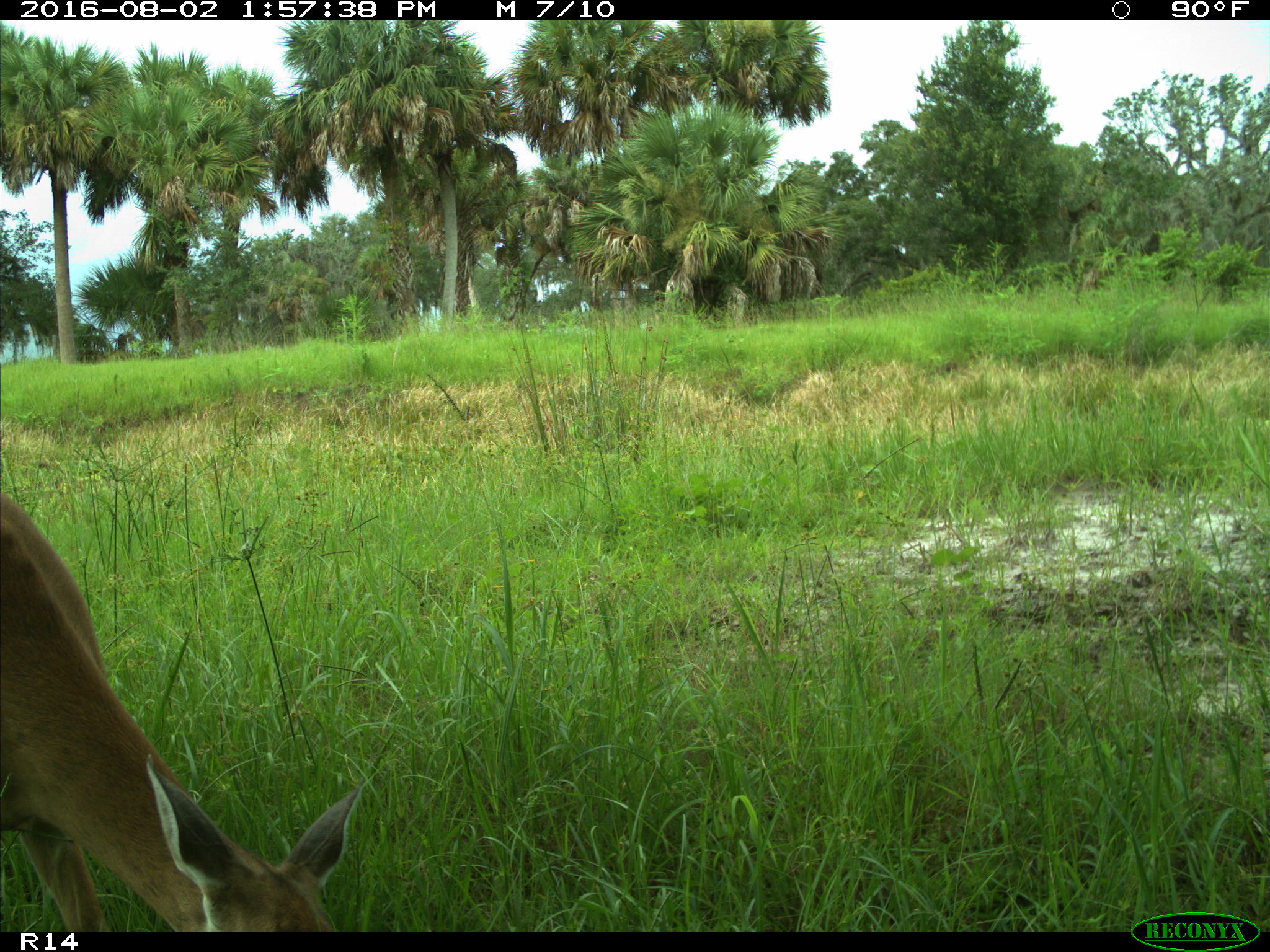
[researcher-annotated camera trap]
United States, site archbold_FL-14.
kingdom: Animalia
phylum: Chordata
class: Mammalia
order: Artiodactyla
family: Cervidae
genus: Odocoileus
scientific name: Odocoileus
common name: deer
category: unidentified deer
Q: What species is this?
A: Unidentified deer (deer) (Odocoileus).